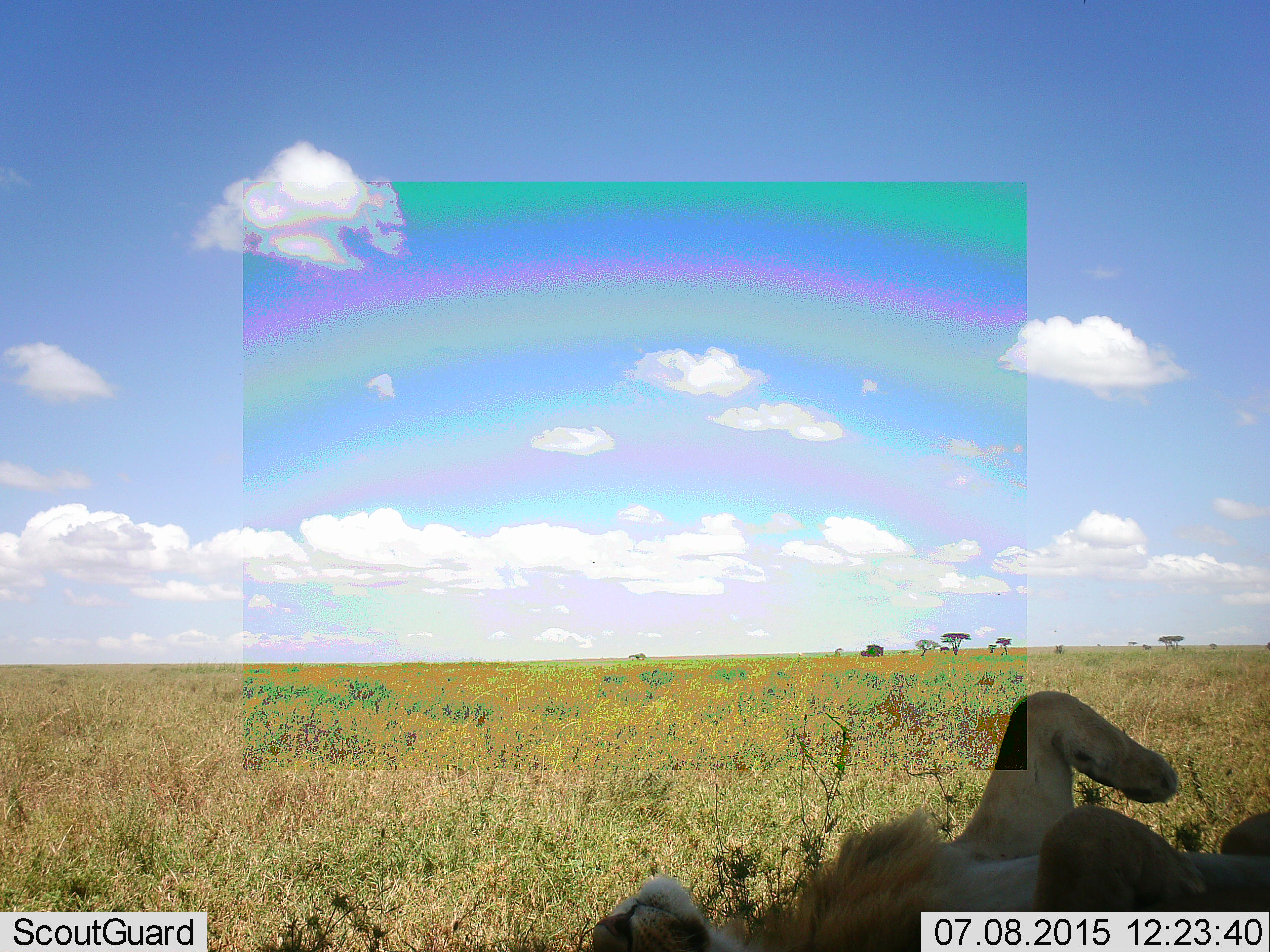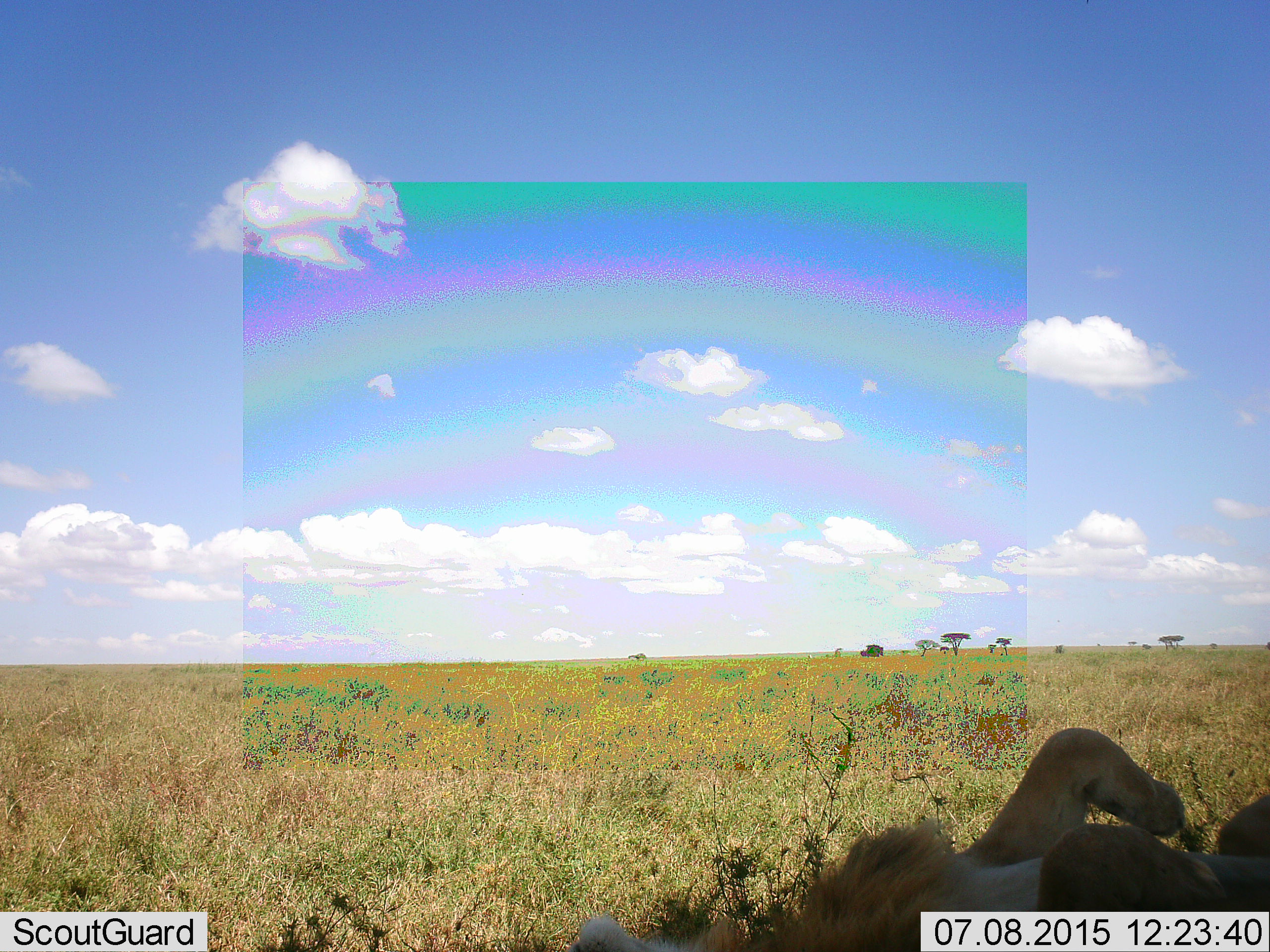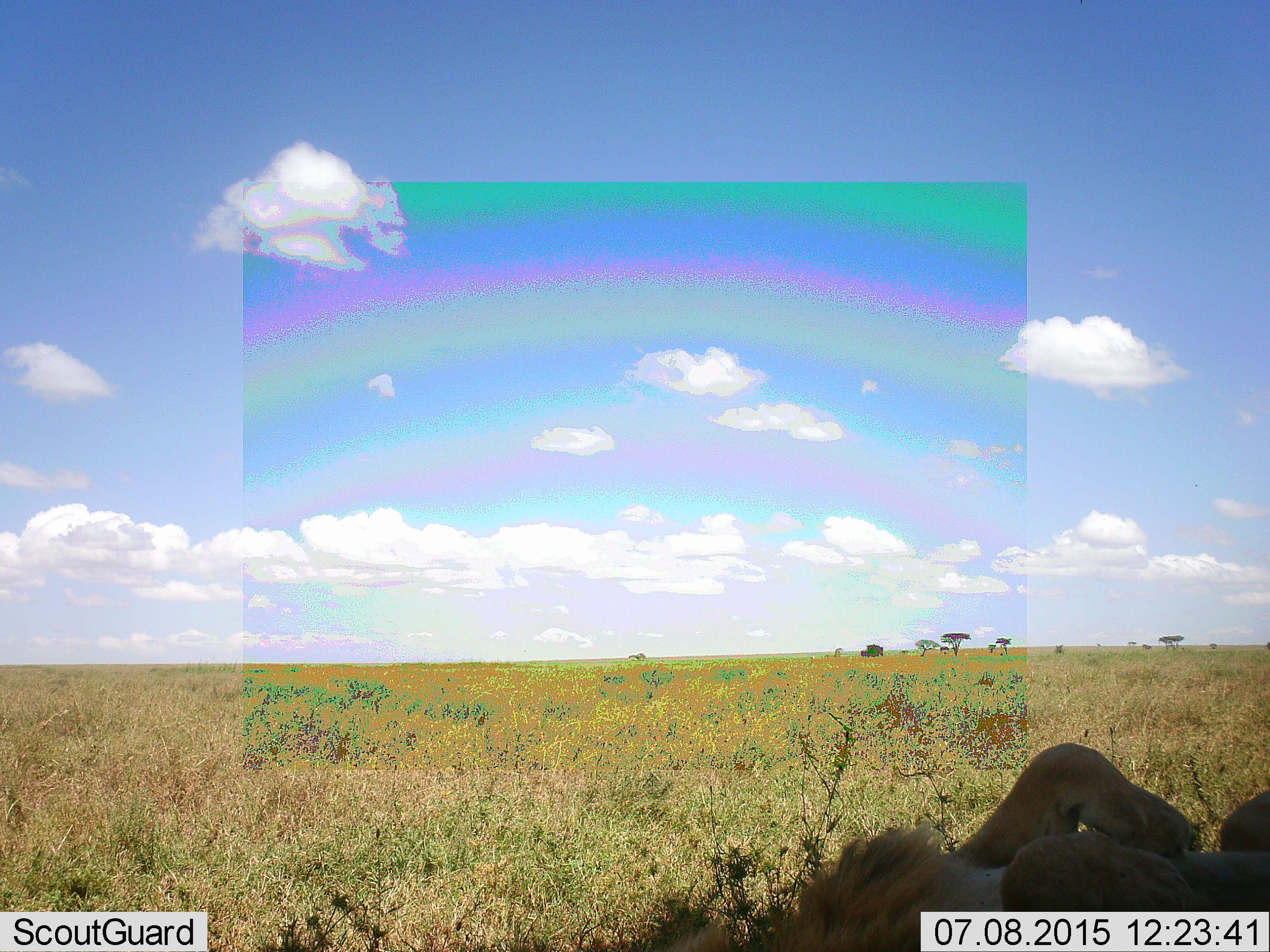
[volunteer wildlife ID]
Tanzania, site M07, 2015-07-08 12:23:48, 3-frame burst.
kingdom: Animalia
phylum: Chordata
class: Mammalia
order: Carnivora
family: Felidae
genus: Panthera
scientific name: Panthera leo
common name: lion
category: lionmale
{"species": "lionmale (lion) (Panthera leo)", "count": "1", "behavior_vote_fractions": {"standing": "0%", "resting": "100%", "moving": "0%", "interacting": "29%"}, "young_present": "0%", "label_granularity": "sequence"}